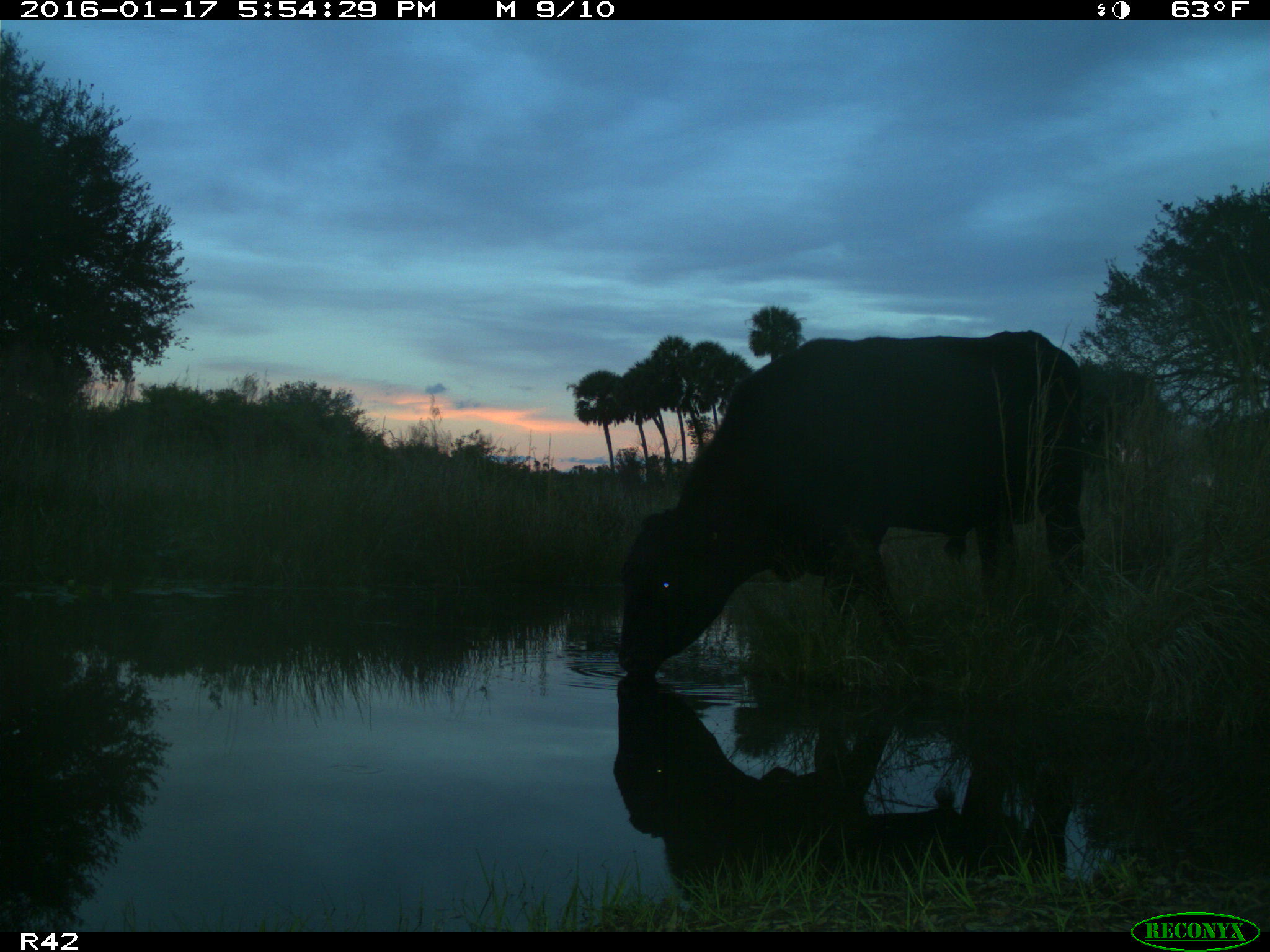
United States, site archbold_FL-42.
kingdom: Animalia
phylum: Chordata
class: Mammalia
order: Artiodactyla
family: Bovidae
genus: Bos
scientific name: Bos taurus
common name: domestic cow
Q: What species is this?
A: Bos taurus (domestic cow).